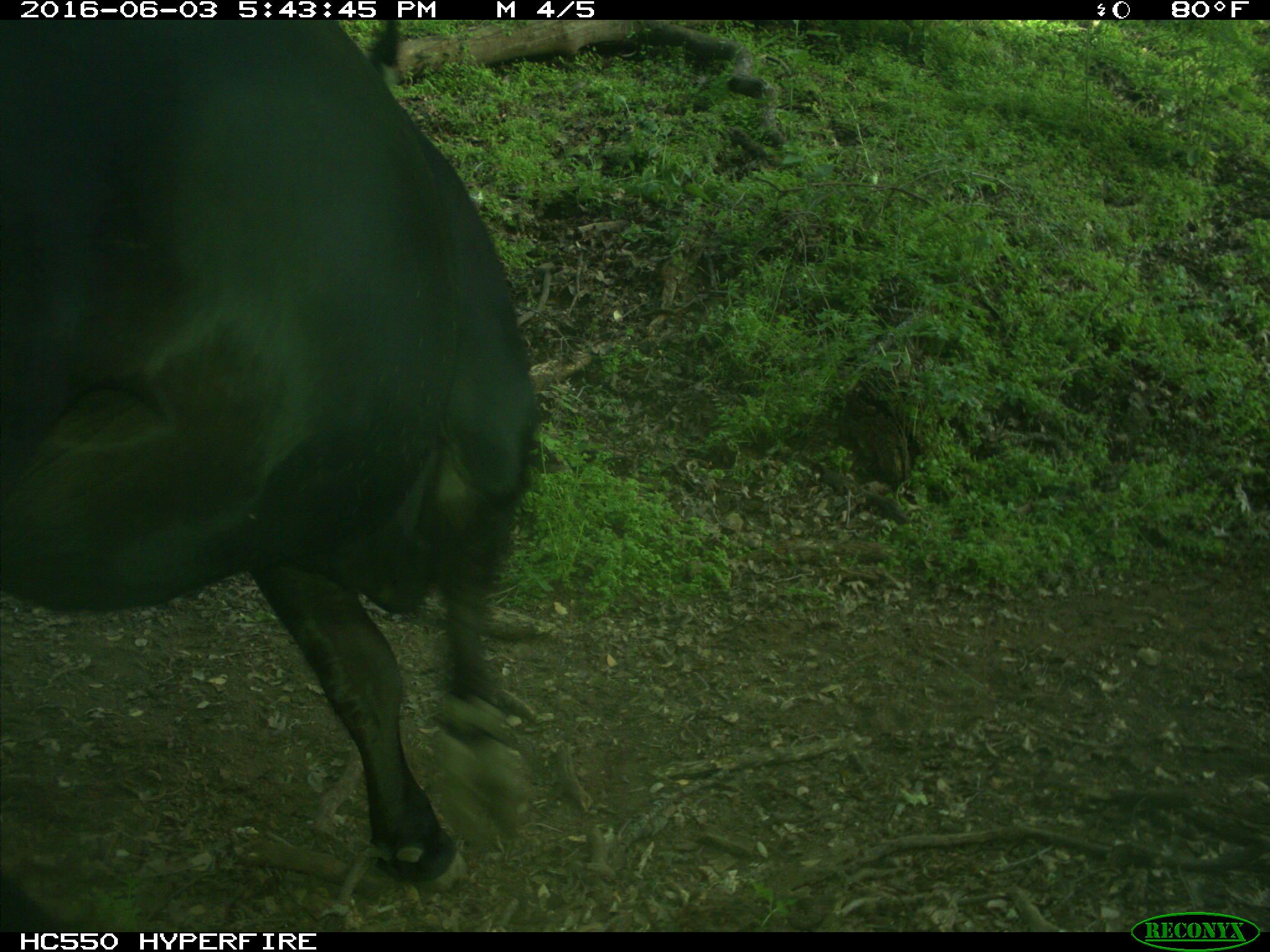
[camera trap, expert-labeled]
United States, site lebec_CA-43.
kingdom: Animalia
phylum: Chordata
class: Mammalia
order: Artiodactyla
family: Bovidae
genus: Bos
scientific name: Bos taurus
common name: domestic cow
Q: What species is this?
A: Bos taurus (domestic cow).